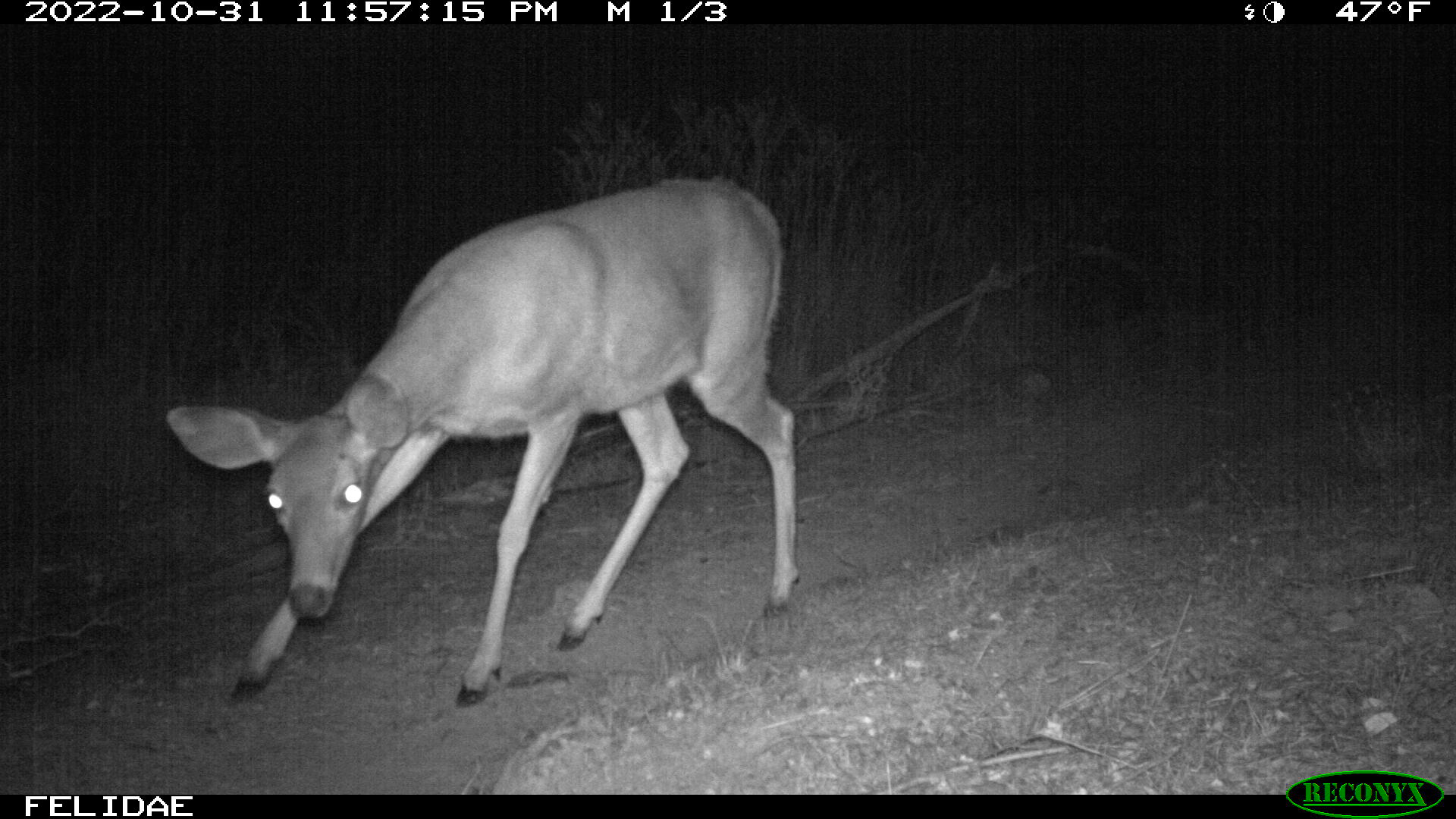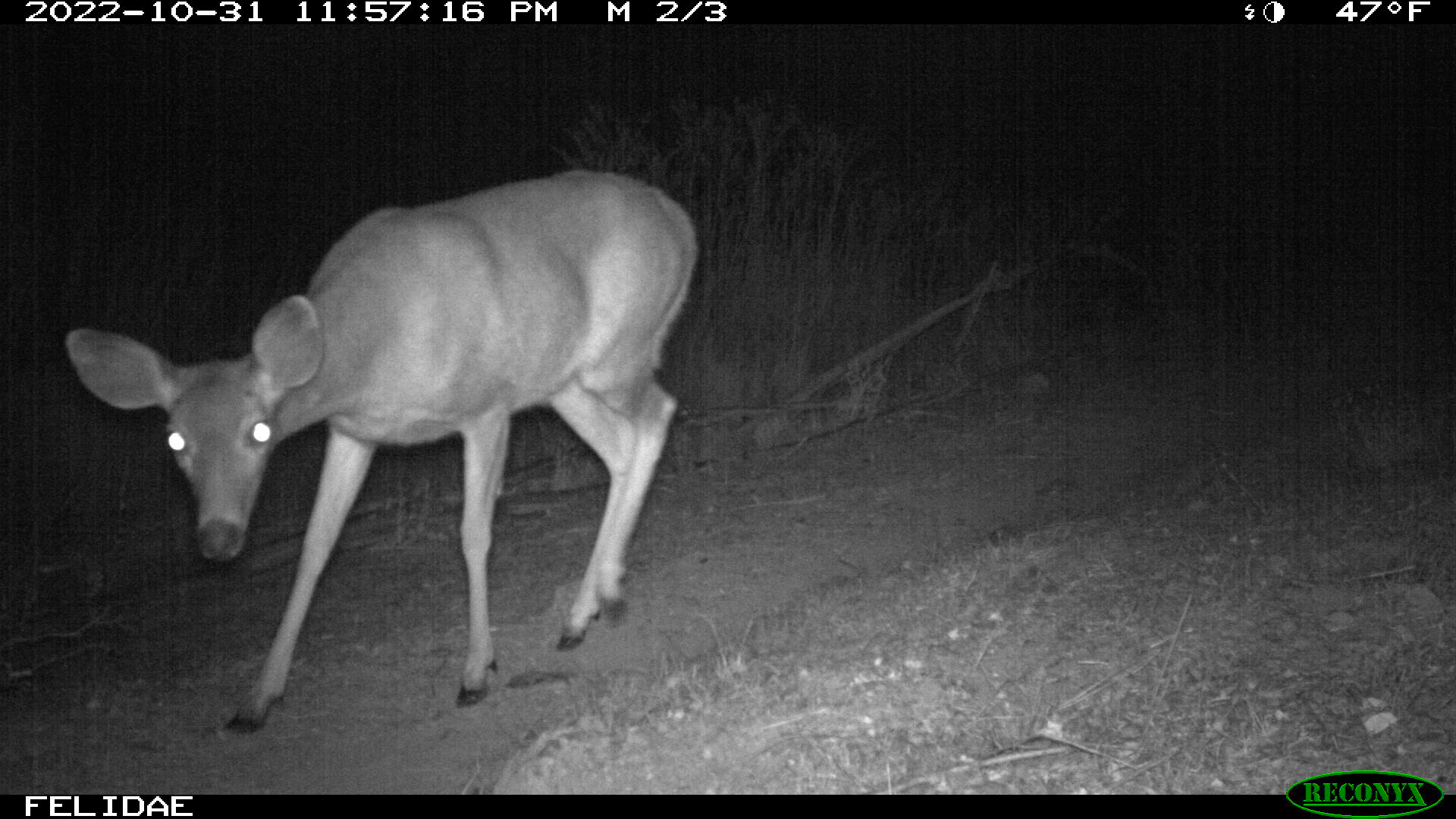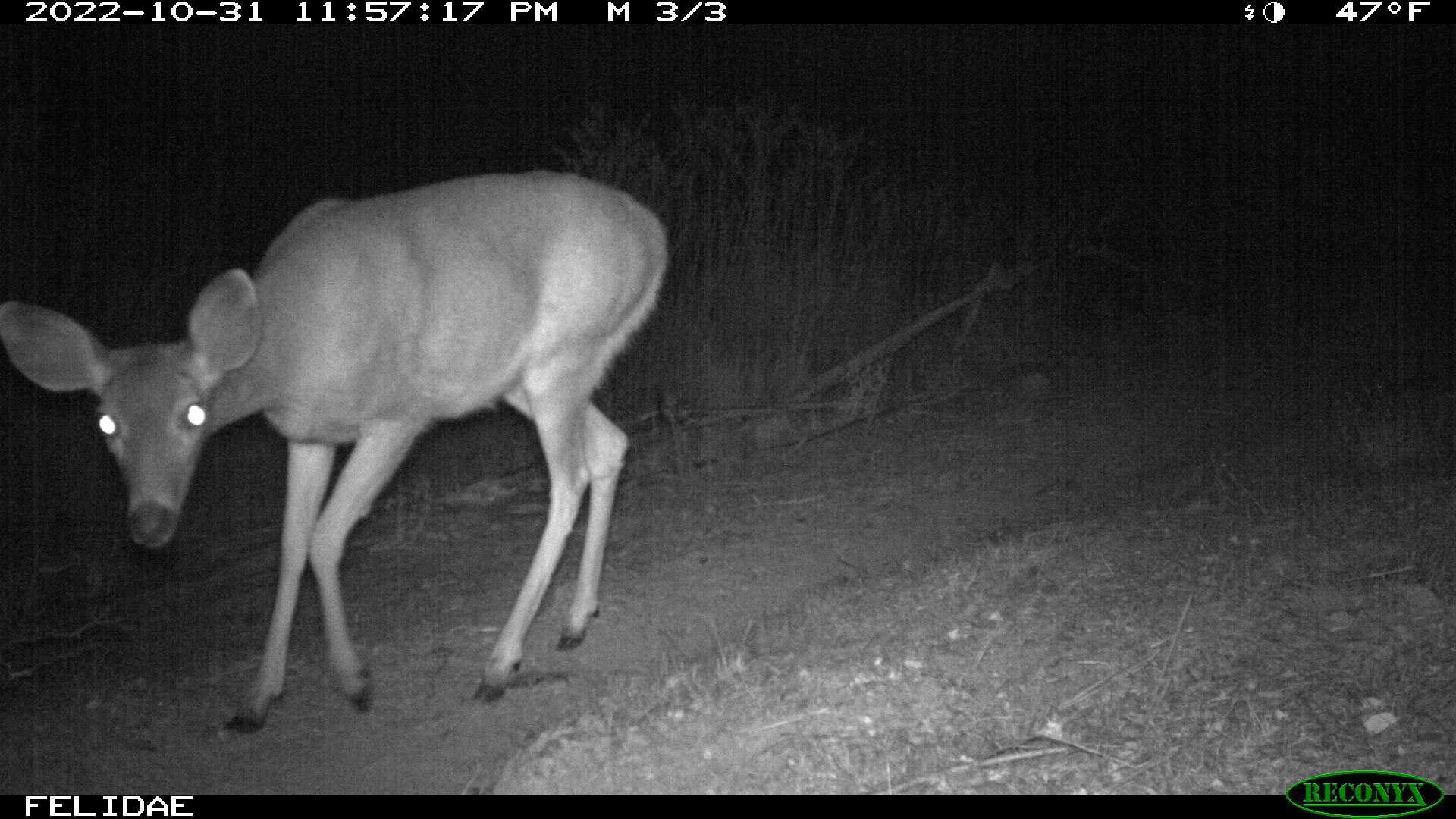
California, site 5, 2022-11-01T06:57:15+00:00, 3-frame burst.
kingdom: Animalia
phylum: Chordata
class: Mammalia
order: Artiodactyla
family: Cervidae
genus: Odocoileus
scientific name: Odocoileus hemionus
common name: mule deer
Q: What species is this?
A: Mule deer (Odocoileus hemionus).